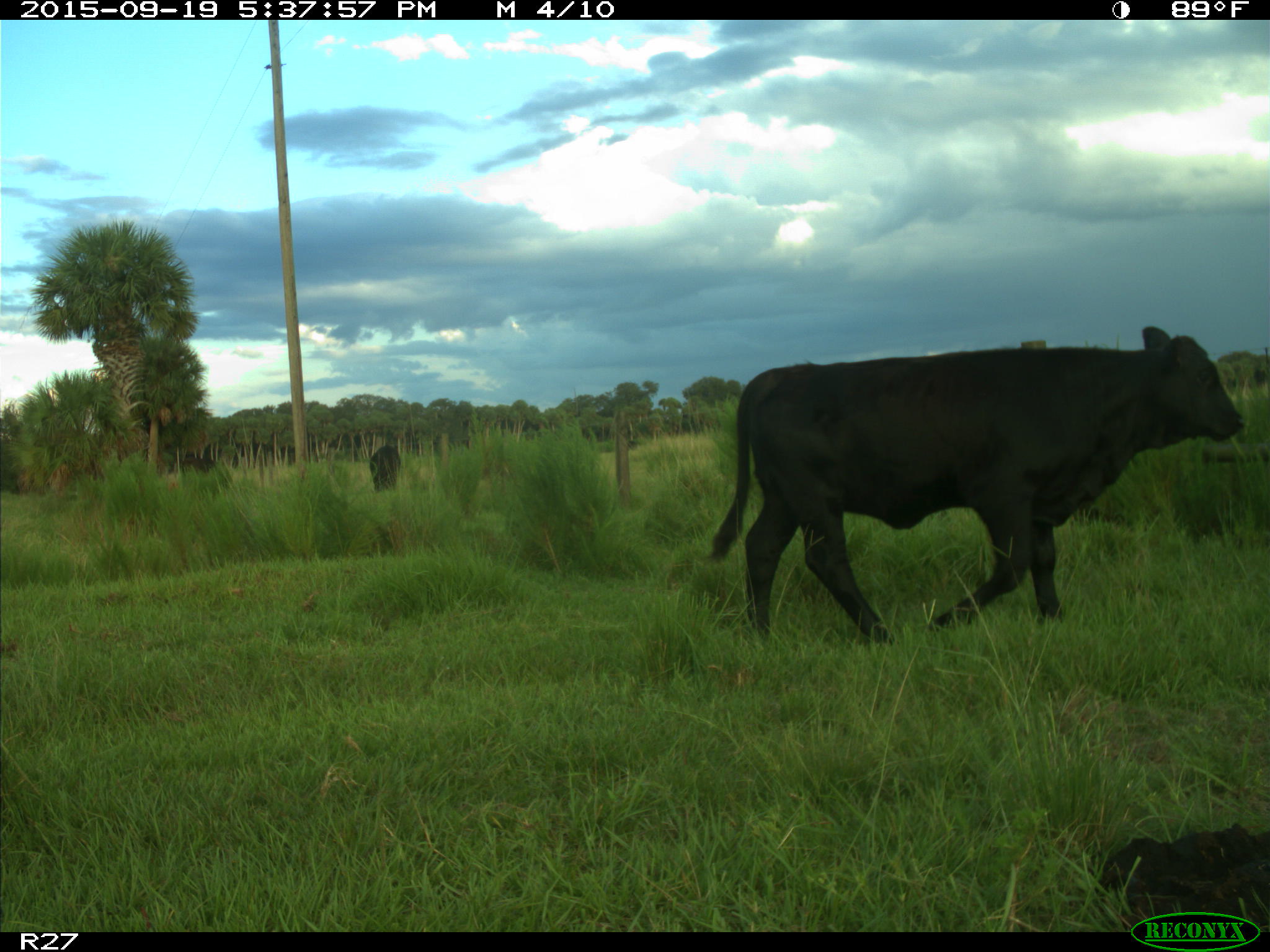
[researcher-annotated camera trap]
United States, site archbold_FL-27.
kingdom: Animalia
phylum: Chordata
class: Mammalia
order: Artiodactyla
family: Bovidae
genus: Bos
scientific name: Bos taurus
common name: domestic cow